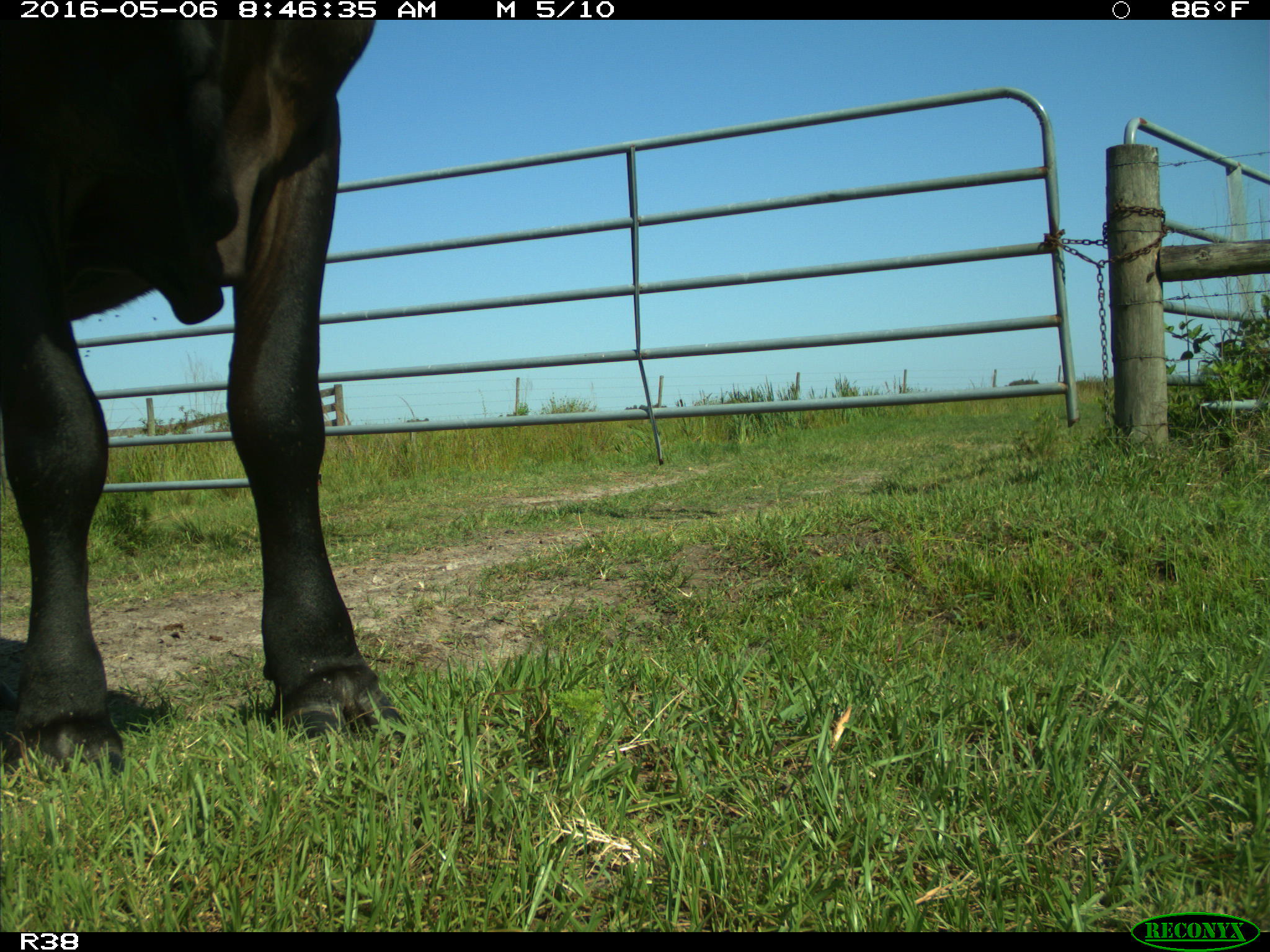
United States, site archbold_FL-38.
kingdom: Animalia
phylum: Chordata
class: Mammalia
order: Artiodactyla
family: Bovidae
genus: Bos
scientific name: Bos taurus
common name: domestic cow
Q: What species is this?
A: Bos taurus (domestic cow).